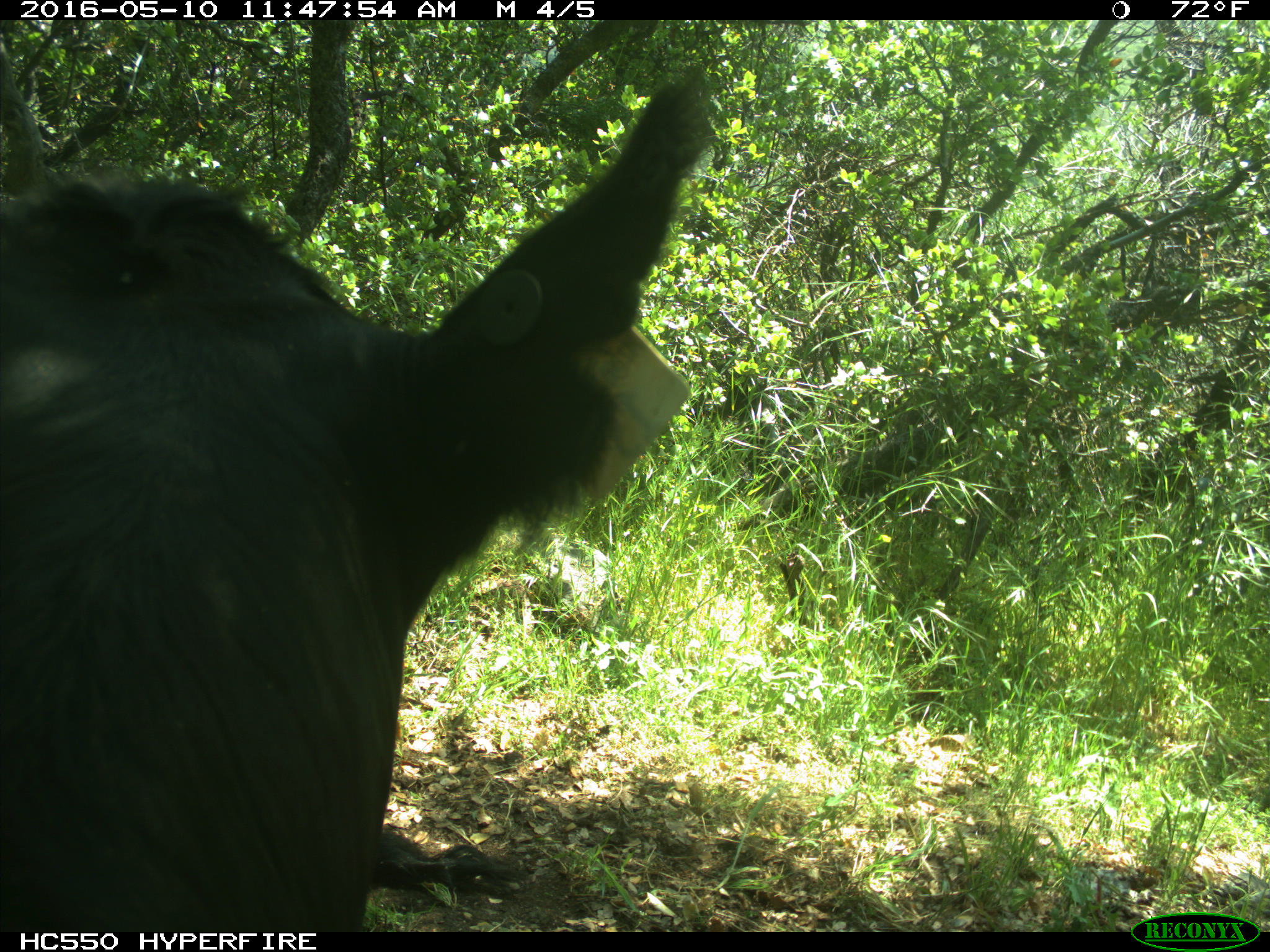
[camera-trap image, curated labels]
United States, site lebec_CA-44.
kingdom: Animalia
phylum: Chordata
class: Mammalia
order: Artiodactyla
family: Bovidae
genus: Bos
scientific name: Bos taurus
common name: domestic cow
Bos taurus (domestic cow).